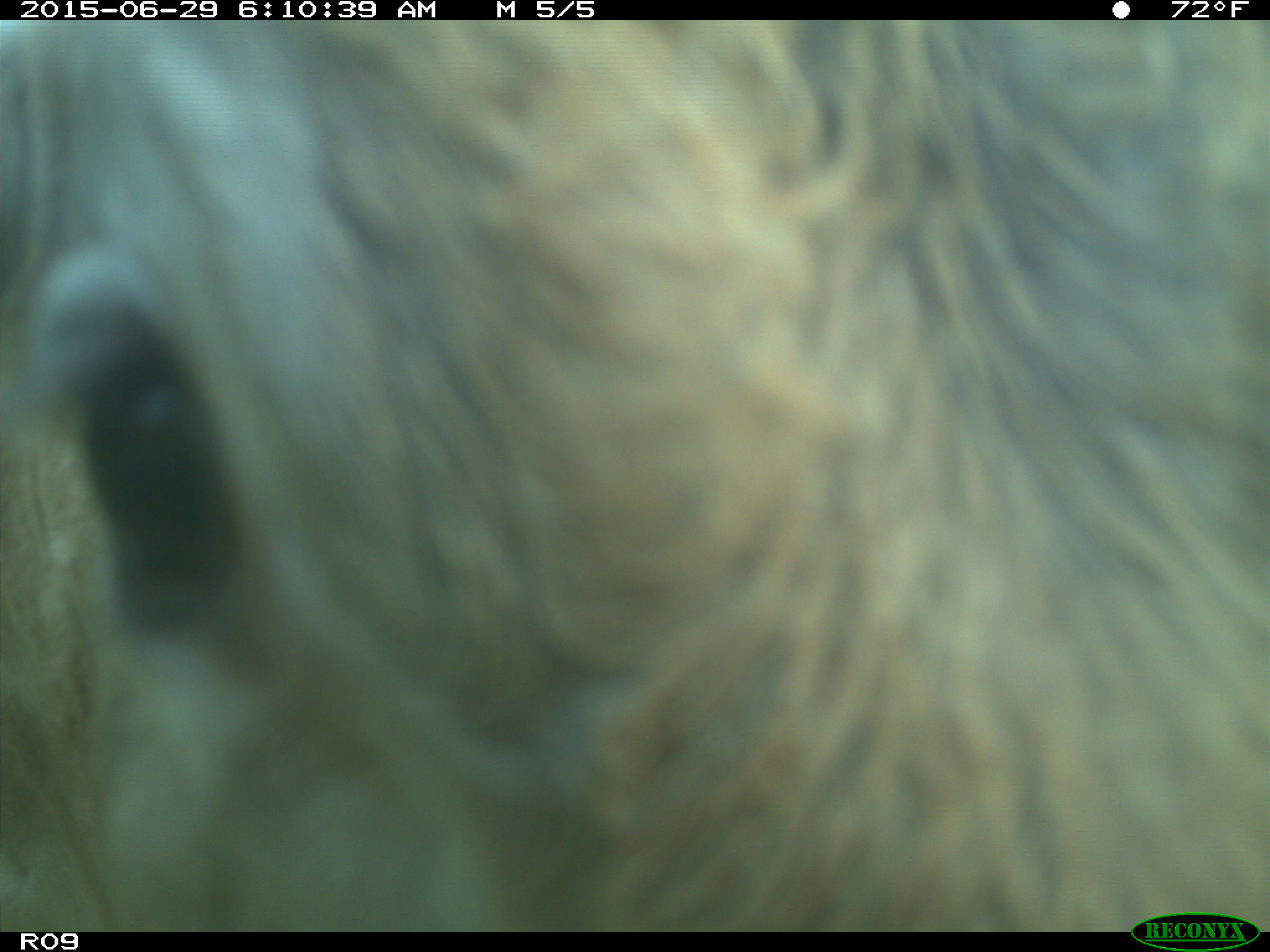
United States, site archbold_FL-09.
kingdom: Animalia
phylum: Chordata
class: Mammalia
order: Artiodactyla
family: Bovidae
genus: Bos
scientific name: Bos taurus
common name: domestic cow